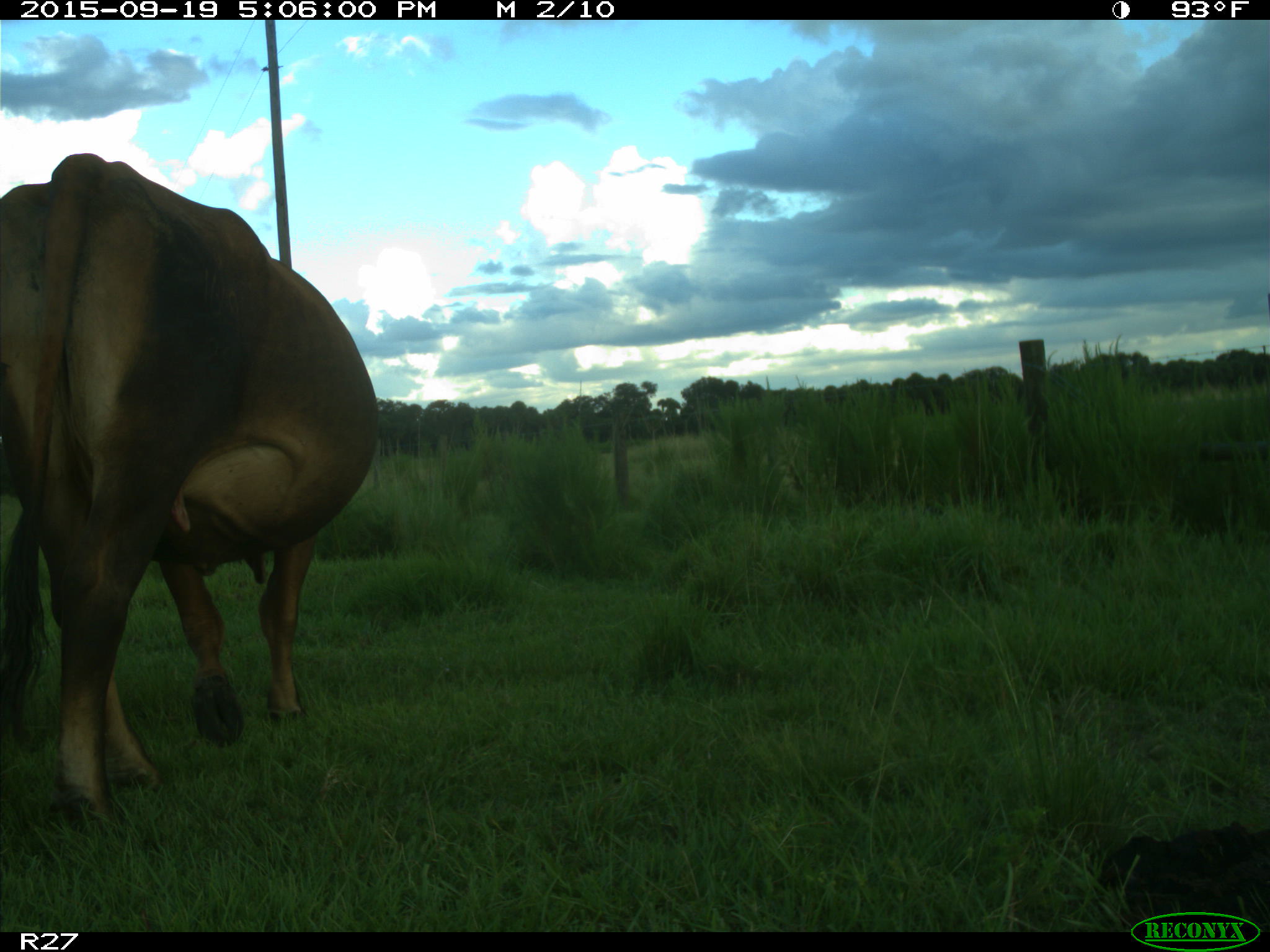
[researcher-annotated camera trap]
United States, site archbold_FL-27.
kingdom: Animalia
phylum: Chordata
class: Mammalia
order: Artiodactyla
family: Bovidae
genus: Bos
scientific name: Bos taurus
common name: domestic cow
Bos taurus (domestic cow).